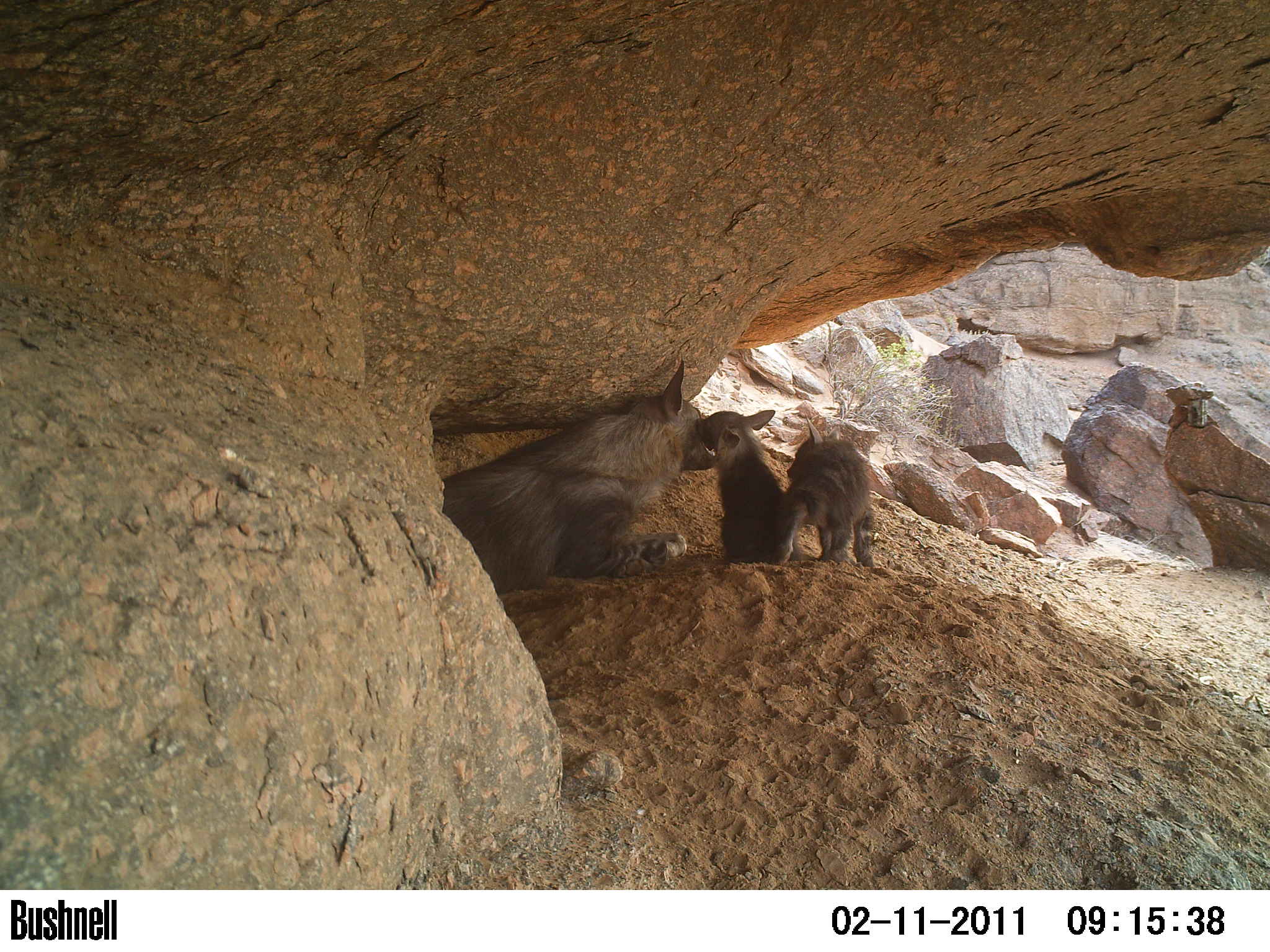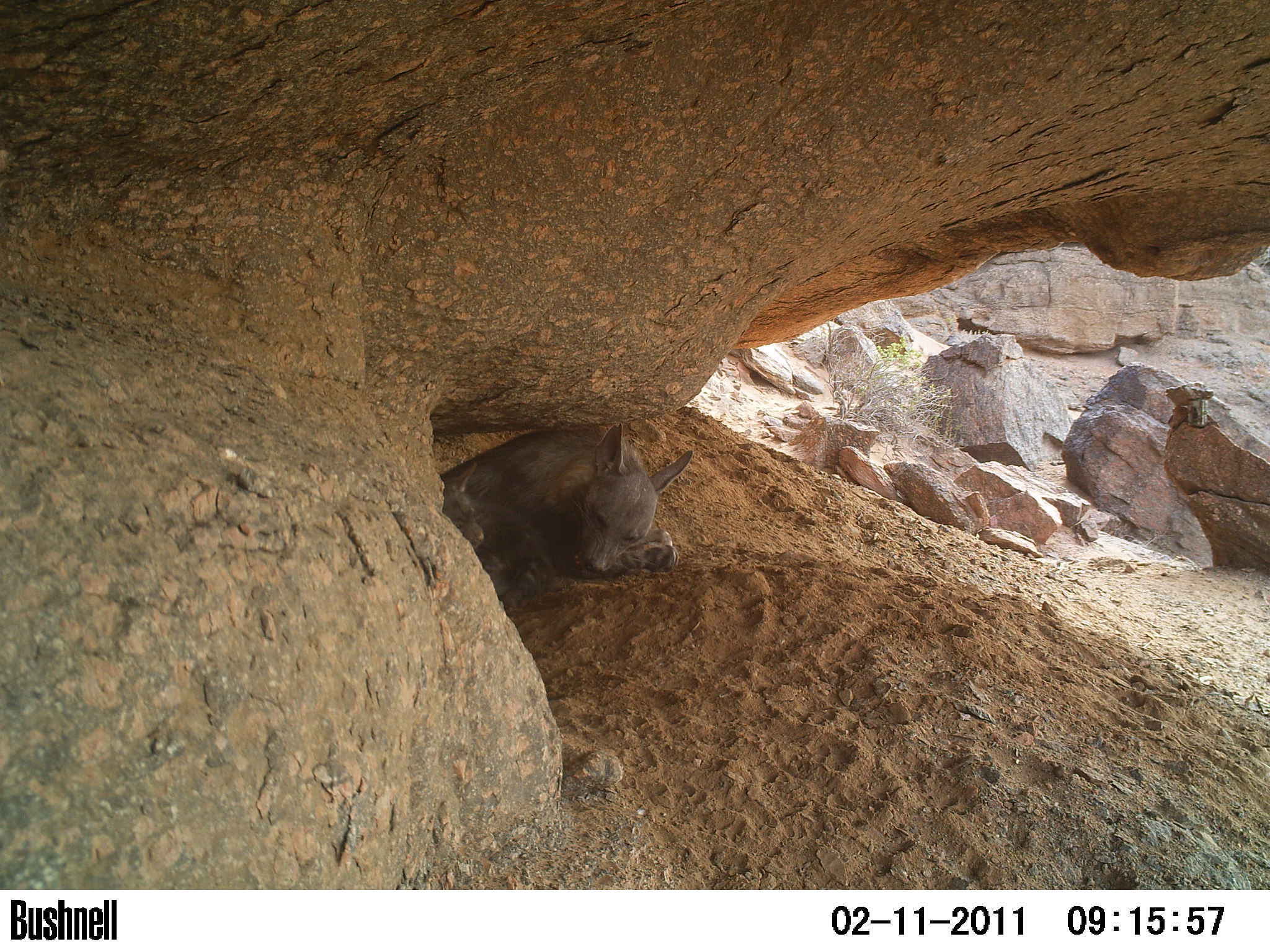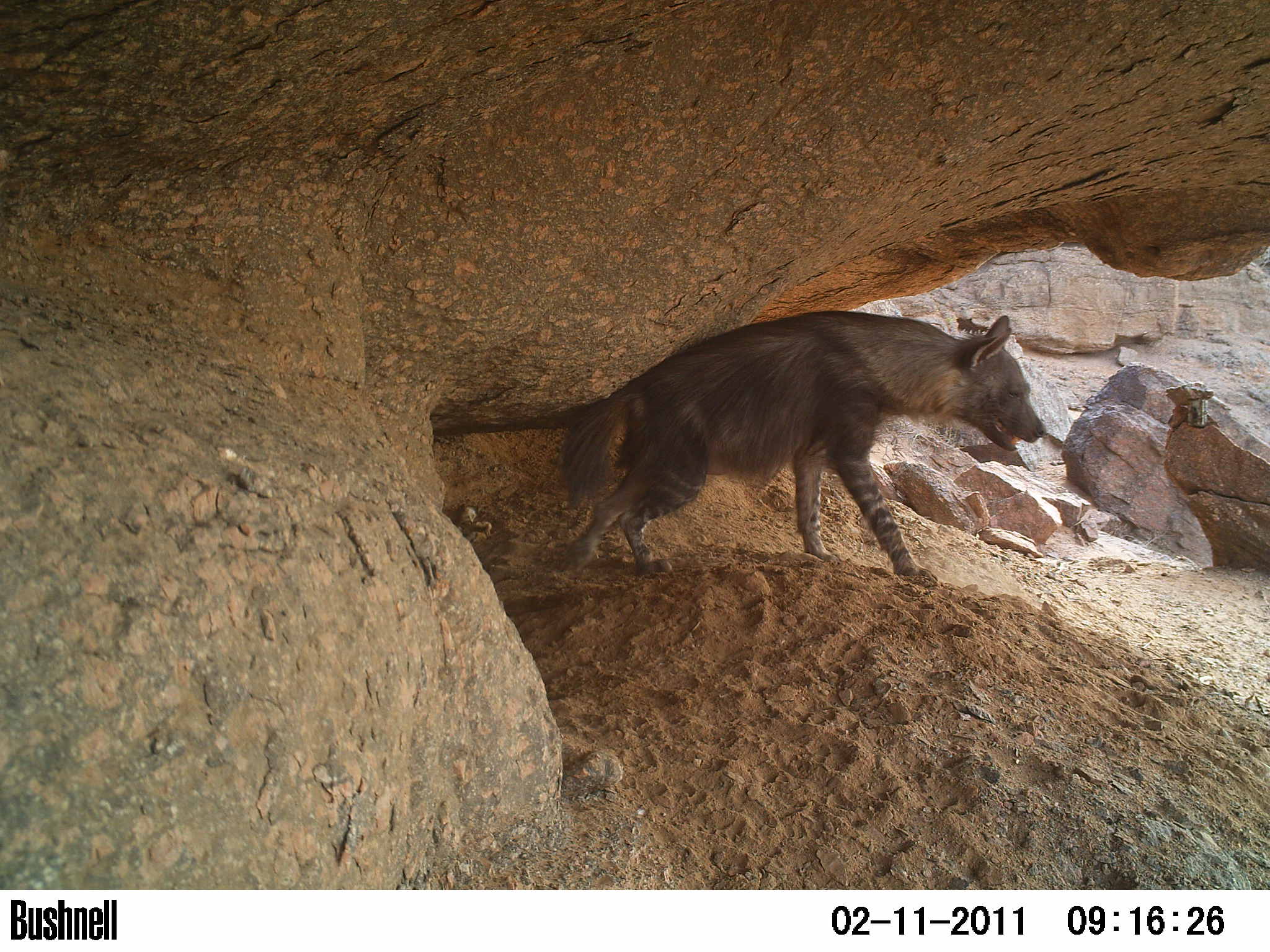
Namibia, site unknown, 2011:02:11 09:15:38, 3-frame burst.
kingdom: Animalia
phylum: Chordata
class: Mammalia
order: Carnivora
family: Hyaenidae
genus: Parahyaena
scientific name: Parahyaena brunnea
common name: brown hyena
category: hyaena brunnea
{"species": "hyaena brunnea (brown hyena) (Parahyaena brunnea)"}